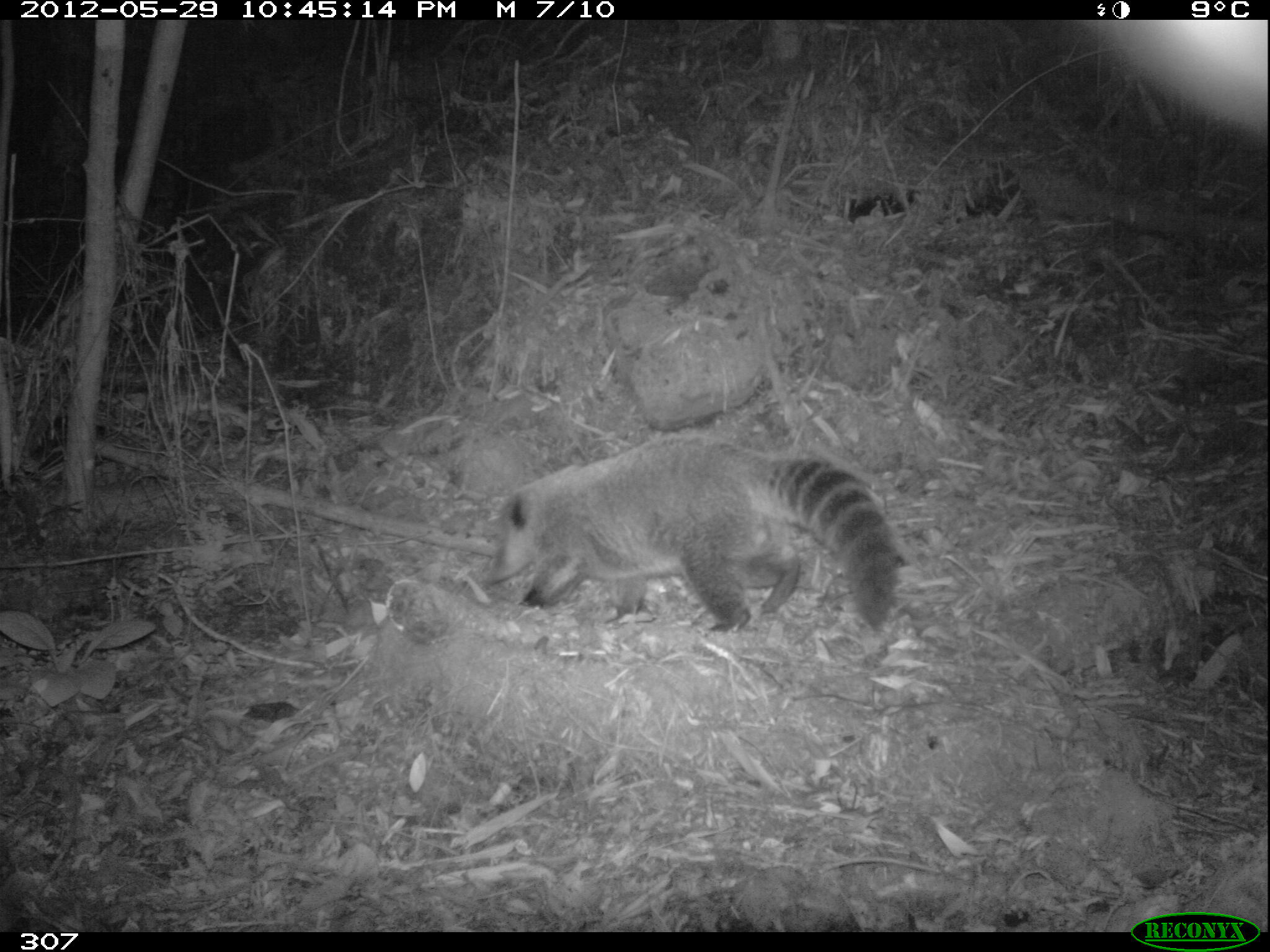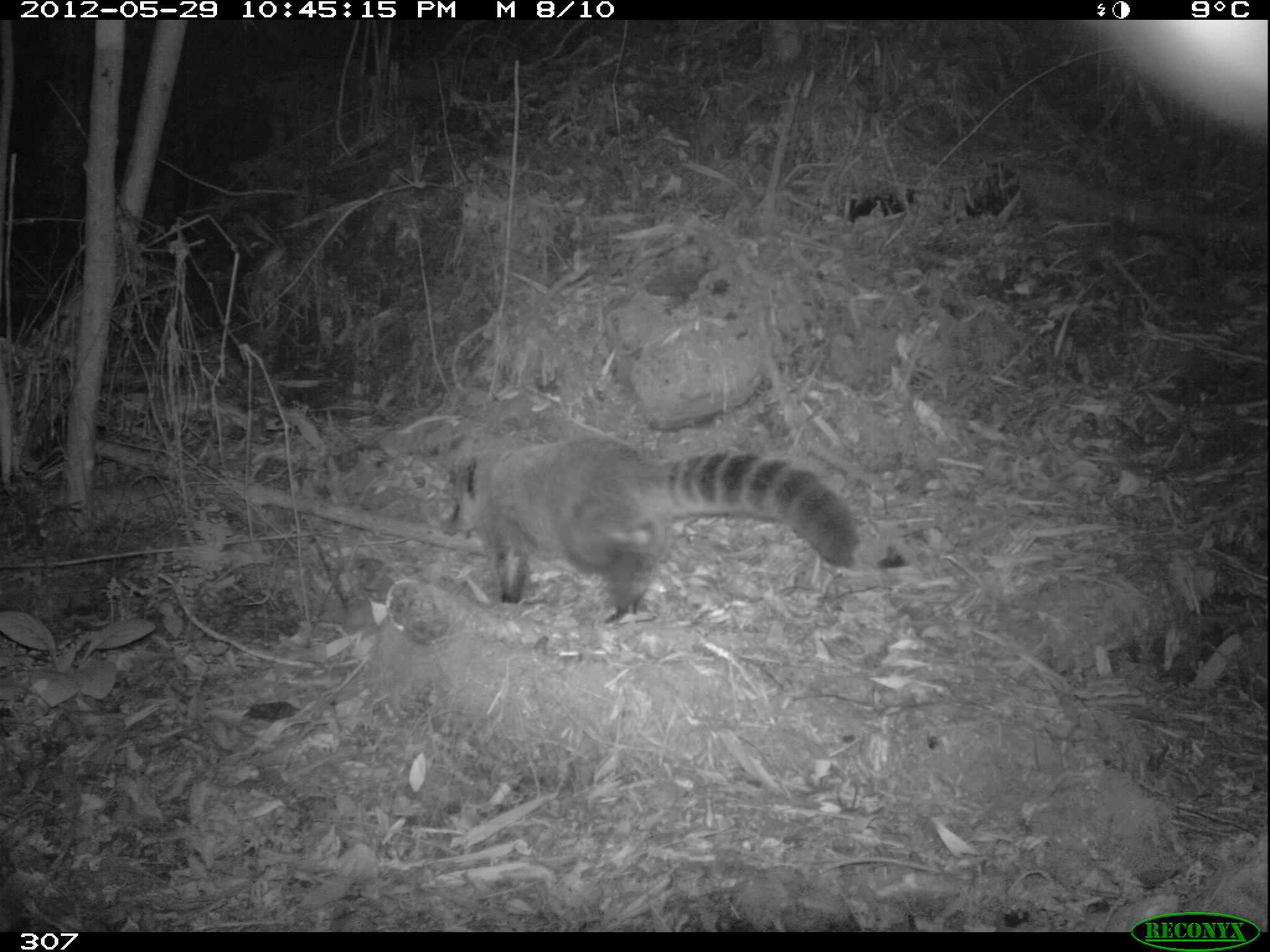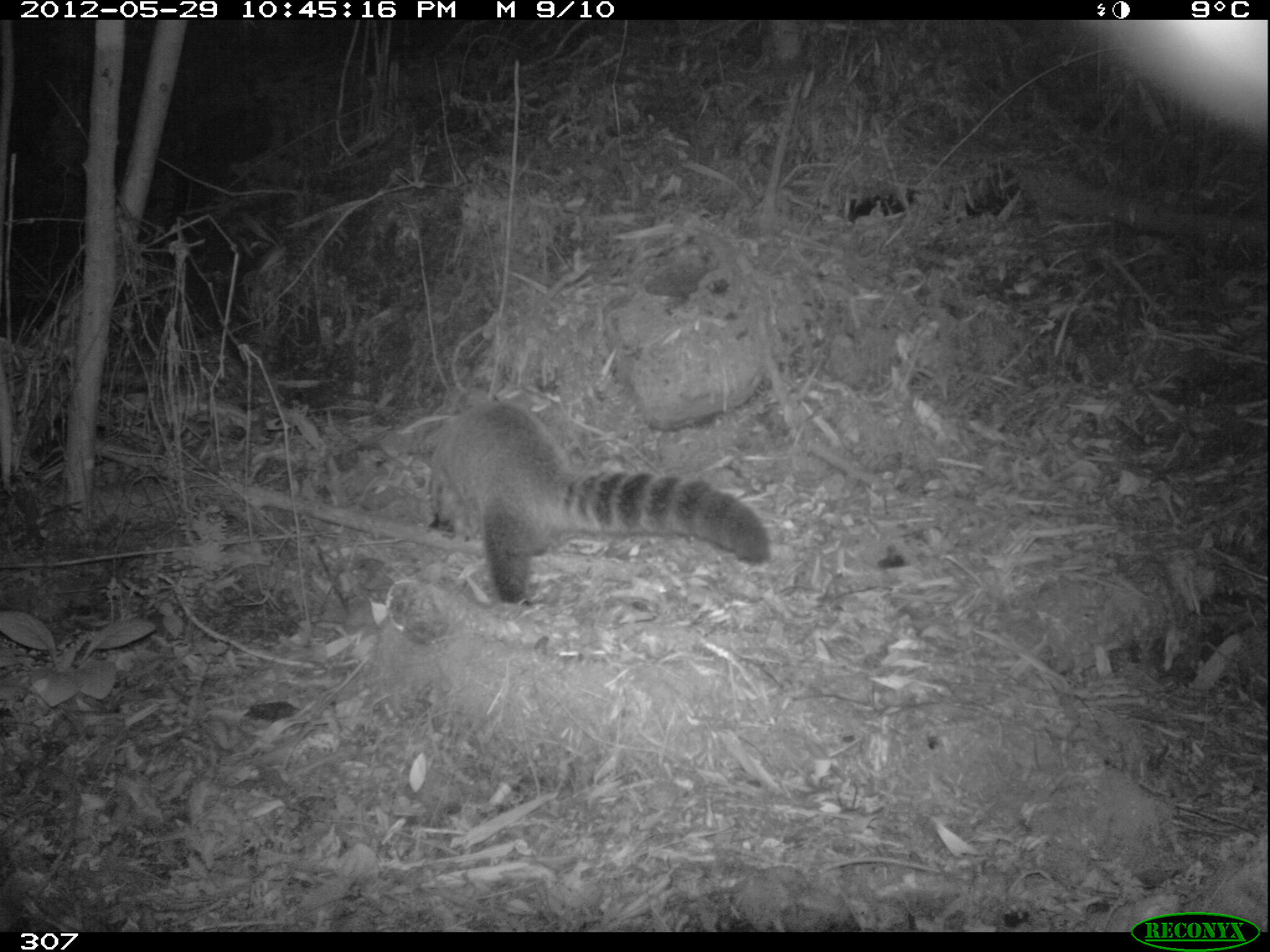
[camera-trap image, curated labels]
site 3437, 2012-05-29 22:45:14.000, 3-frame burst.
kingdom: Animalia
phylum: Chordata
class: Mammalia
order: Carnivora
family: Procyonidae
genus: Nasua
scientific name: Nasua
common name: coatis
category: unknown coati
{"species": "unknown coati (coatis) (Nasua)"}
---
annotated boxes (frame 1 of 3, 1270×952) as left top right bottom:
unknown coati: 485 433 895 631